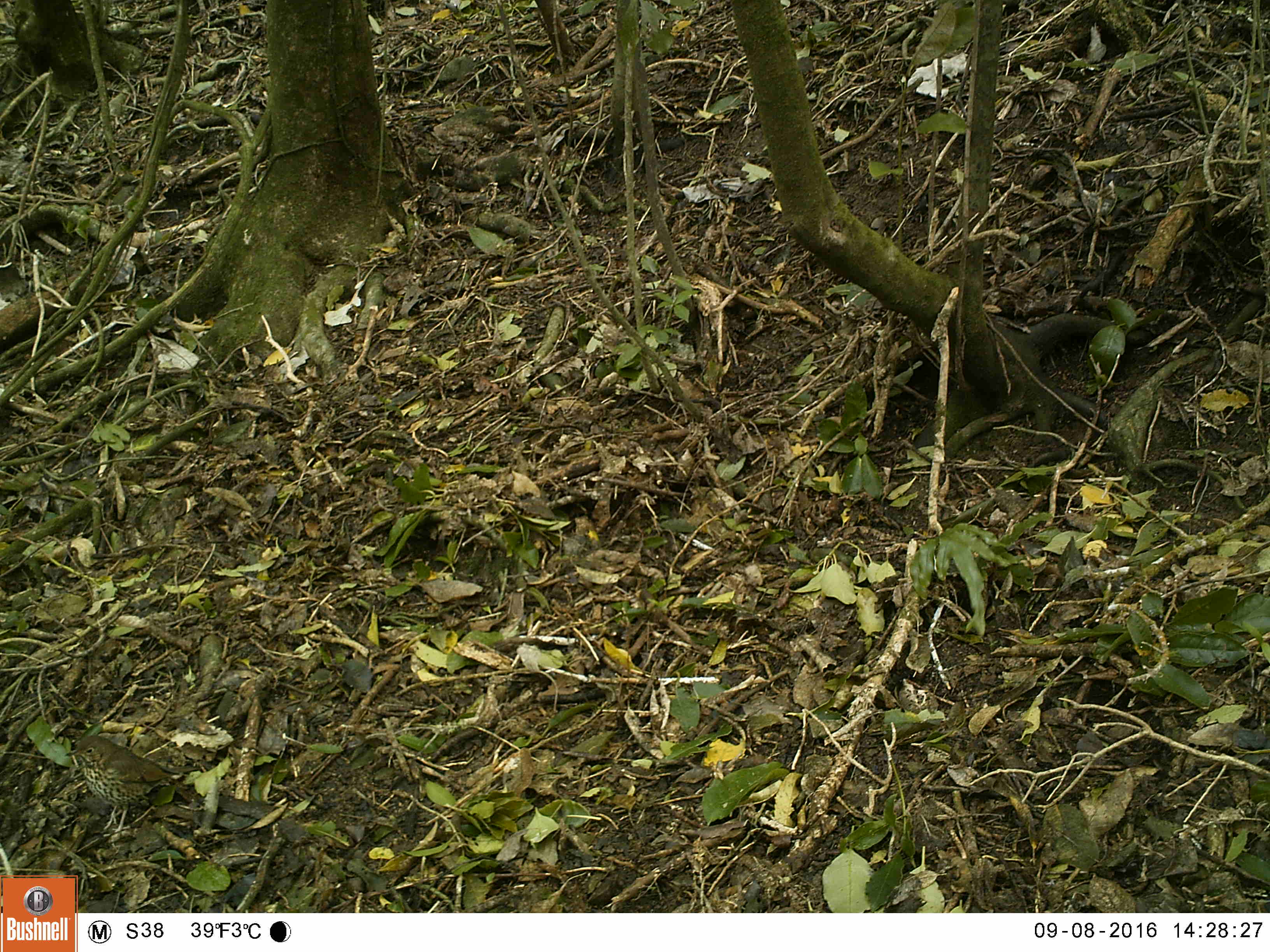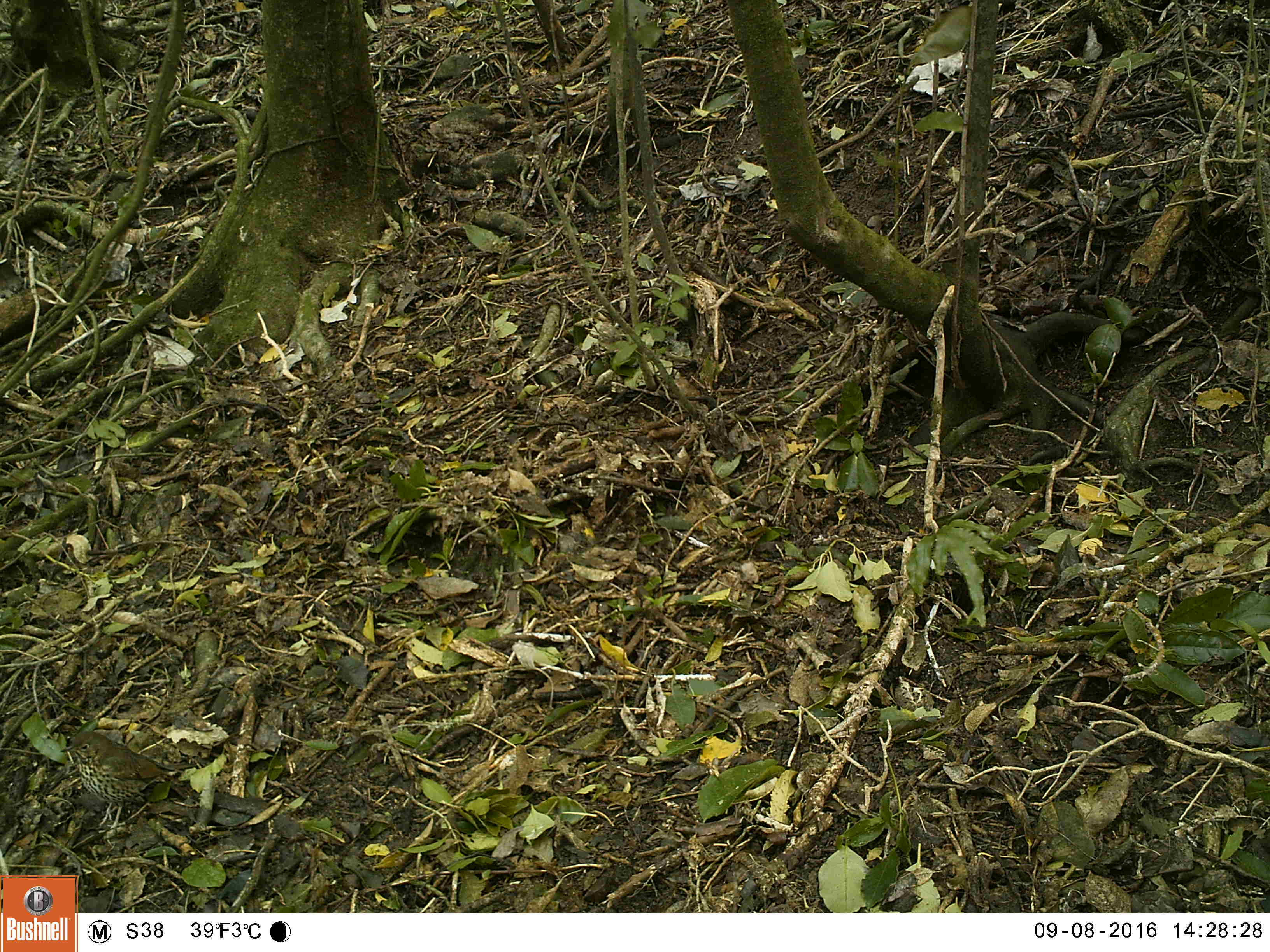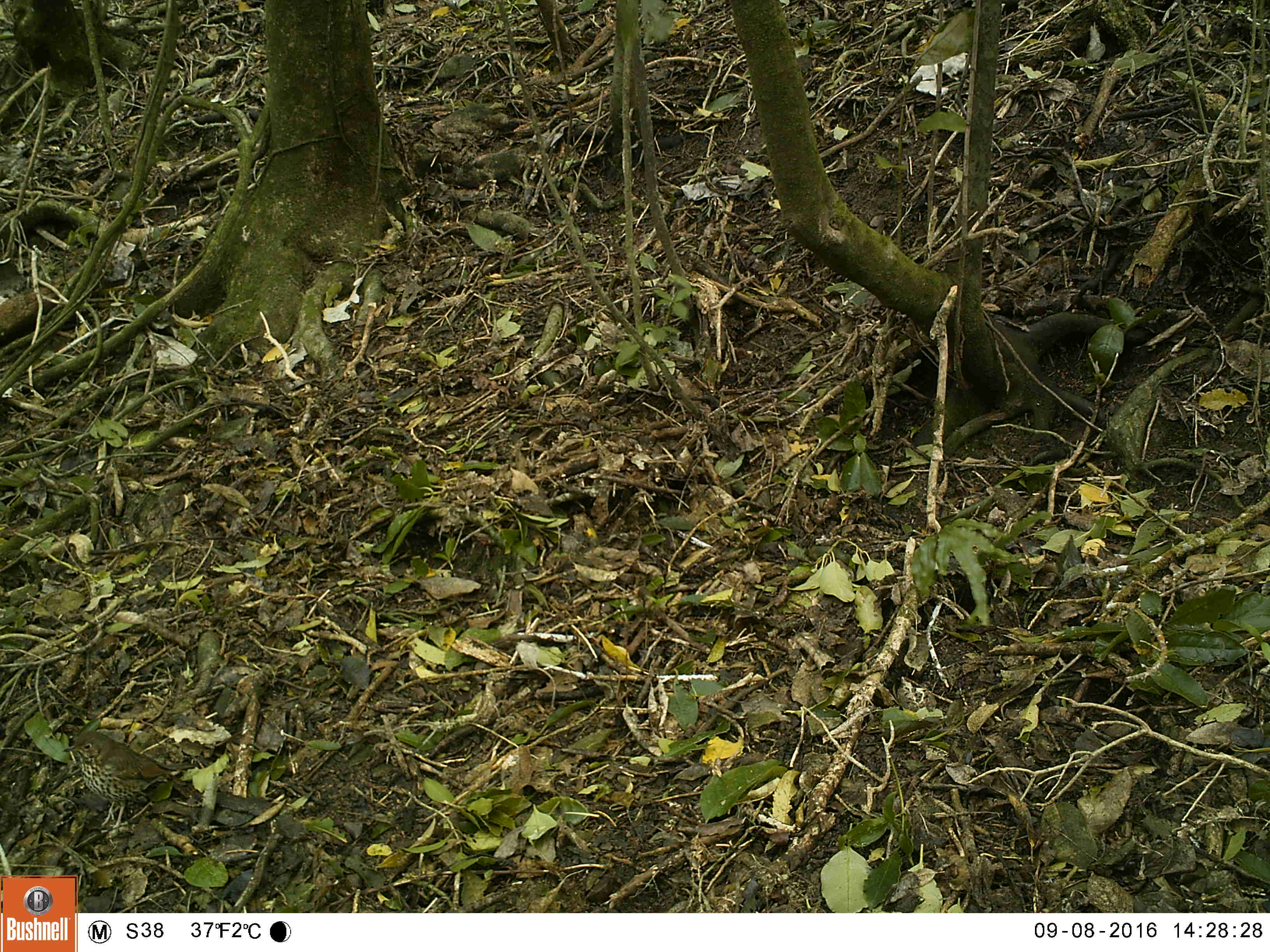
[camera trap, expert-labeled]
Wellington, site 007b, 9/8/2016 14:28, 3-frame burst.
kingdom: Animalia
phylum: Chordata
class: Aves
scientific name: Aves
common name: bird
Bird (Aves).